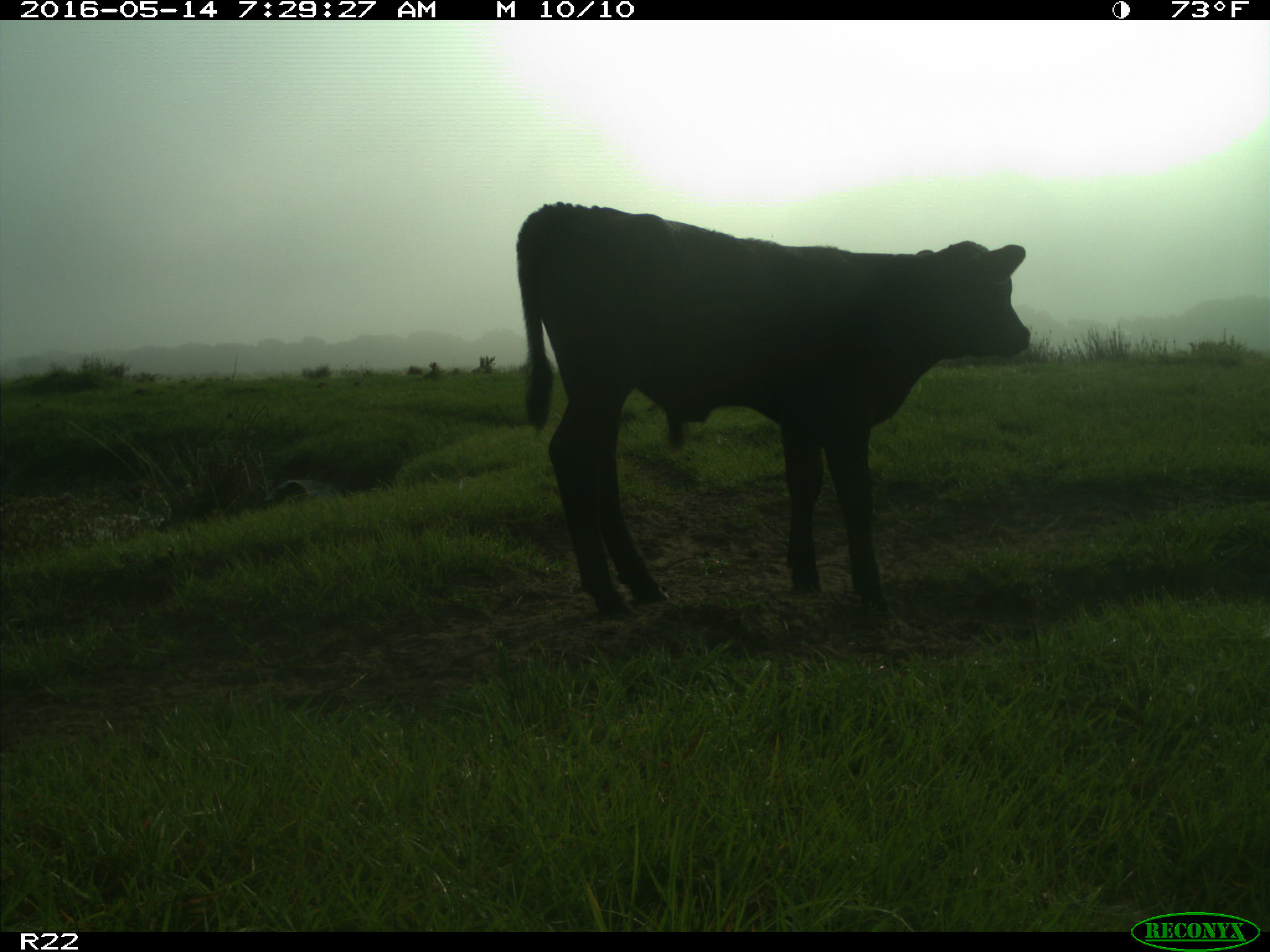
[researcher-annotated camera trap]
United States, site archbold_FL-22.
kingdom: Animalia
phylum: Chordata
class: Mammalia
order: Artiodactyla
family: Bovidae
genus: Bos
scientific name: Bos taurus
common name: domestic cow